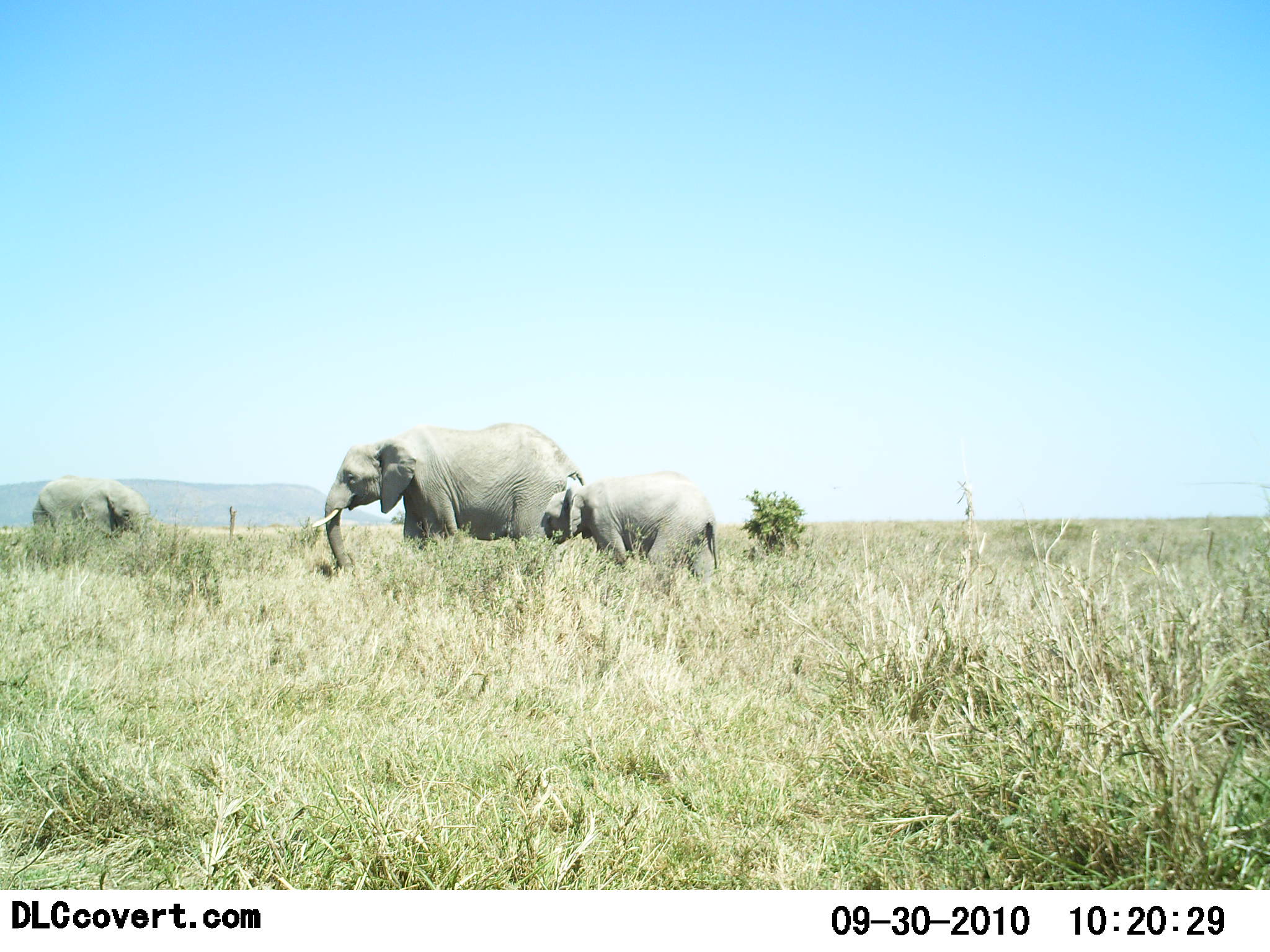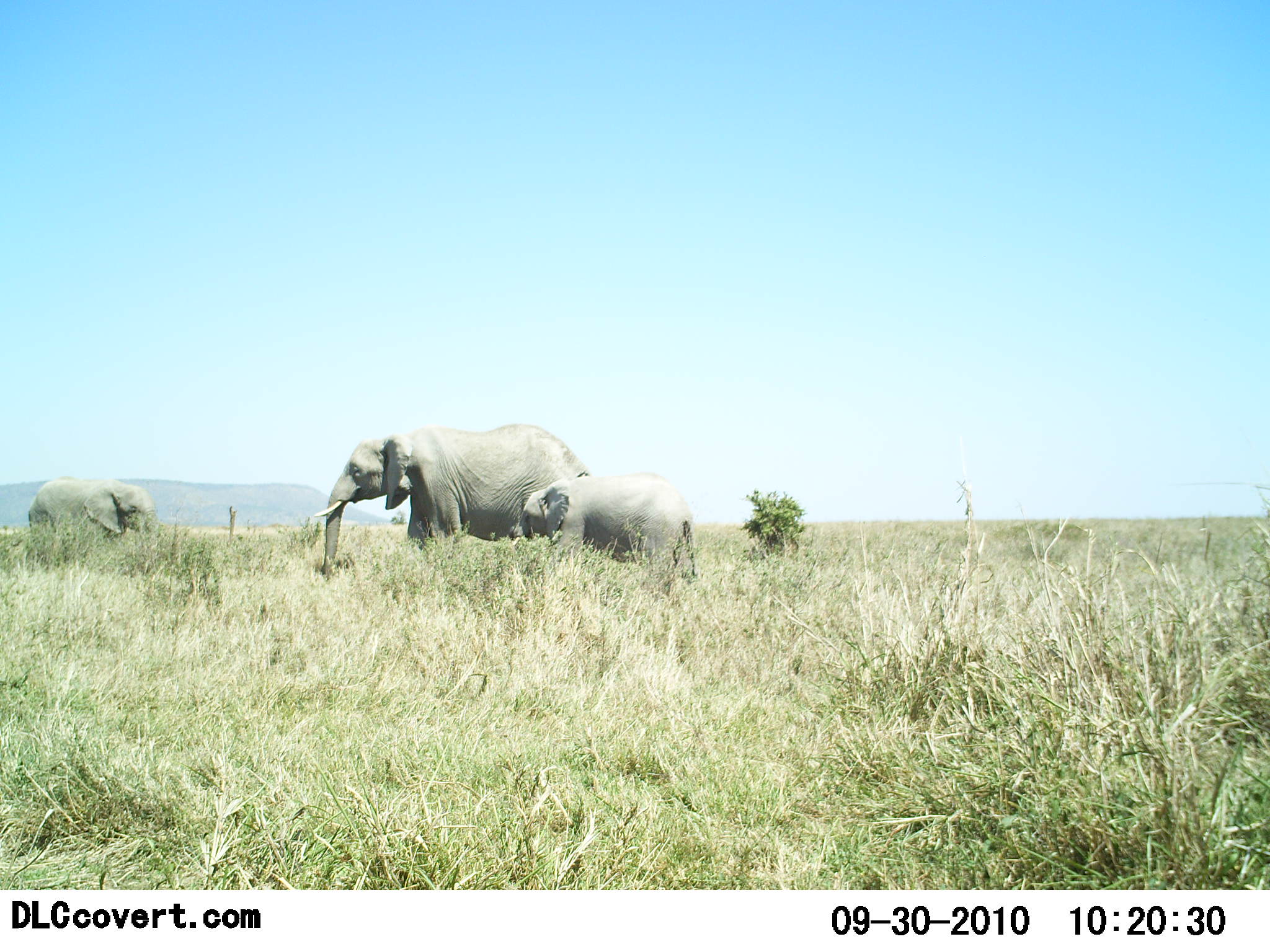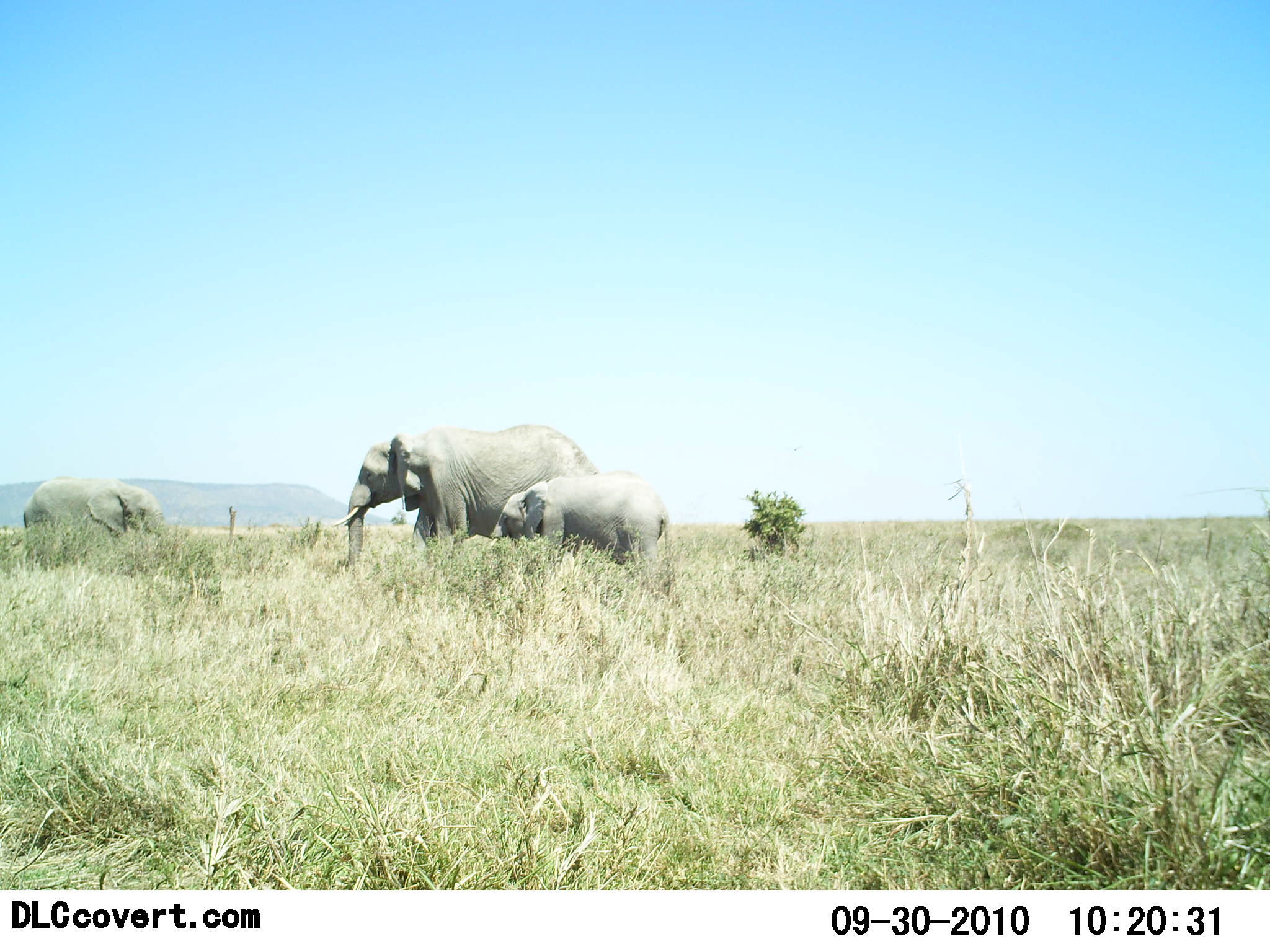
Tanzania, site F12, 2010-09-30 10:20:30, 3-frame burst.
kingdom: Animalia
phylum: Chordata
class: Mammalia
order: Proboscidea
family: Elephantidae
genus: Loxodonta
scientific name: Loxodonta africana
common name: african bush elephant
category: elephant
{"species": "elephant (african bush elephant) (Loxodonta africana)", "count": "3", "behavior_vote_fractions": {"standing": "55%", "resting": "5%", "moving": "40%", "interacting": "5%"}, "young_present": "85%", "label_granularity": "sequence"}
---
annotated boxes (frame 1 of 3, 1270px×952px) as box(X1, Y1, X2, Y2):
animal: box(311, 421, 585, 575); box(540, 482, 719, 582); box(30, 473, 147, 535)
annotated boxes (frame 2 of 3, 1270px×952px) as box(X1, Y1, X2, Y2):
animal: box(312, 423, 592, 575); box(509, 479, 698, 578); box(29, 475, 159, 539)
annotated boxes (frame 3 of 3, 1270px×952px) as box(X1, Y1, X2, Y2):
animal: box(332, 423, 600, 571); box(488, 470, 672, 587); box(24, 476, 164, 536)